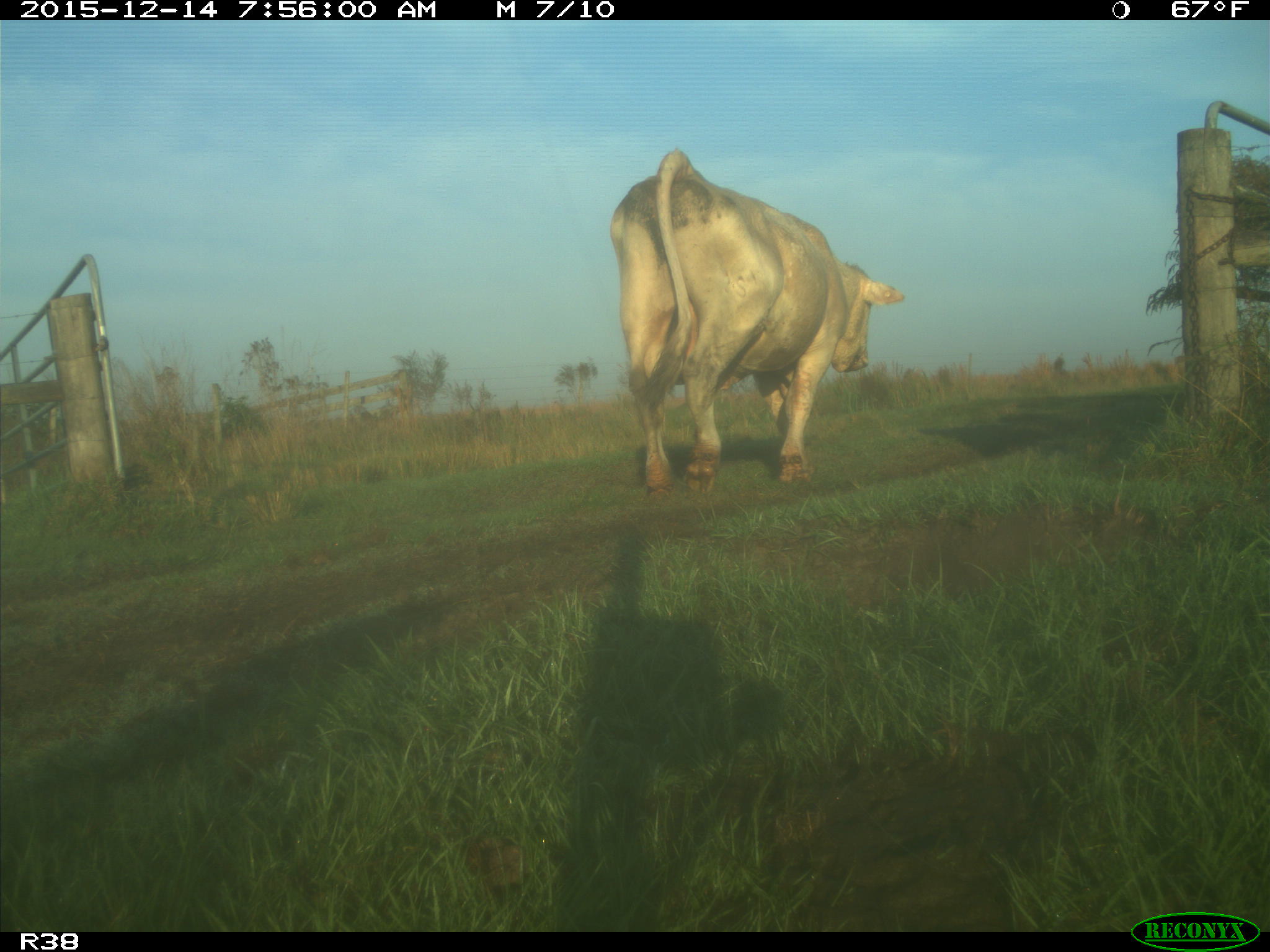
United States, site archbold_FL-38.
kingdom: Animalia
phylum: Chordata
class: Mammalia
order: Artiodactyla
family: Bovidae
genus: Bos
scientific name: Bos taurus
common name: domestic cow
Bos taurus (domestic cow).